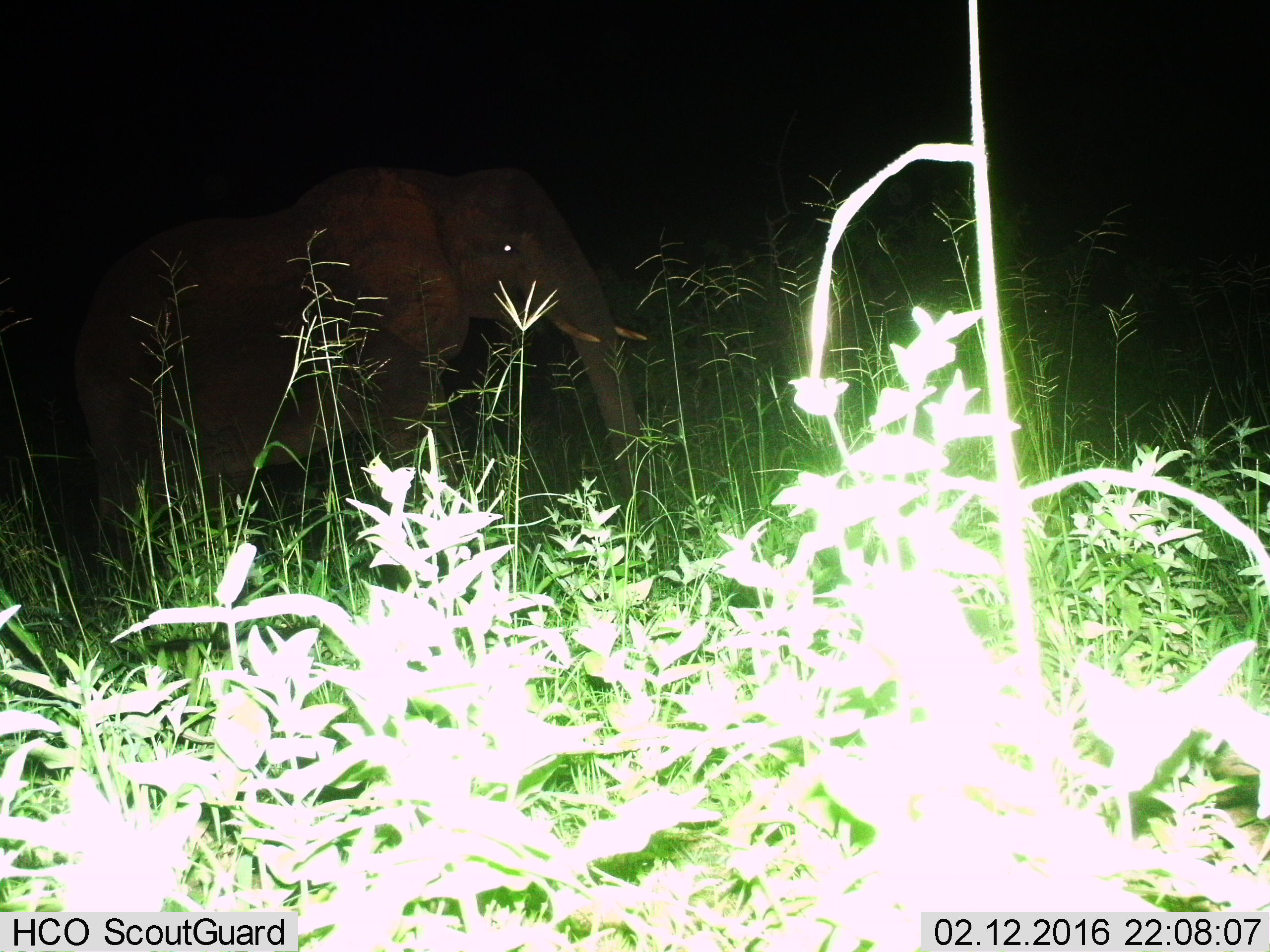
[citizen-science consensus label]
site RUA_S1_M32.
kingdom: Animalia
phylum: Chordata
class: Mammalia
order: Proboscidea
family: Elephantidae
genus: Loxodonta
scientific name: Loxodonta africana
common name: african bush elephant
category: elephant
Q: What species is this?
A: Elephant (african bush elephant) (Loxodonta africana).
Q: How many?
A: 1.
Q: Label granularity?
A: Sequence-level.